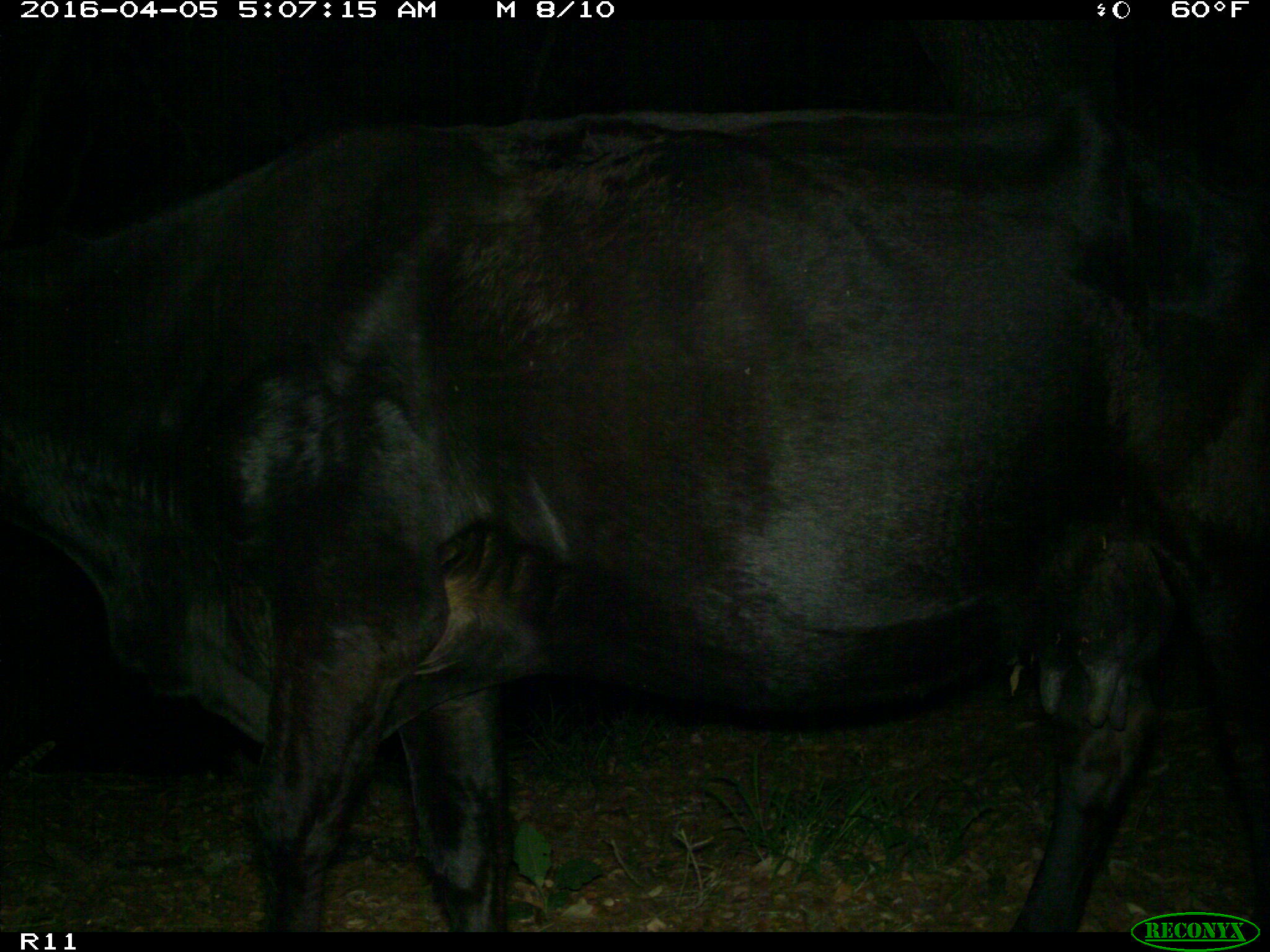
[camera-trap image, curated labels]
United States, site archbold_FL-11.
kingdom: Animalia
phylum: Chordata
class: Mammalia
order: Artiodactyla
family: Bovidae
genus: Bos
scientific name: Bos taurus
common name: domestic cow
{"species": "Bos taurus (domestic cow)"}